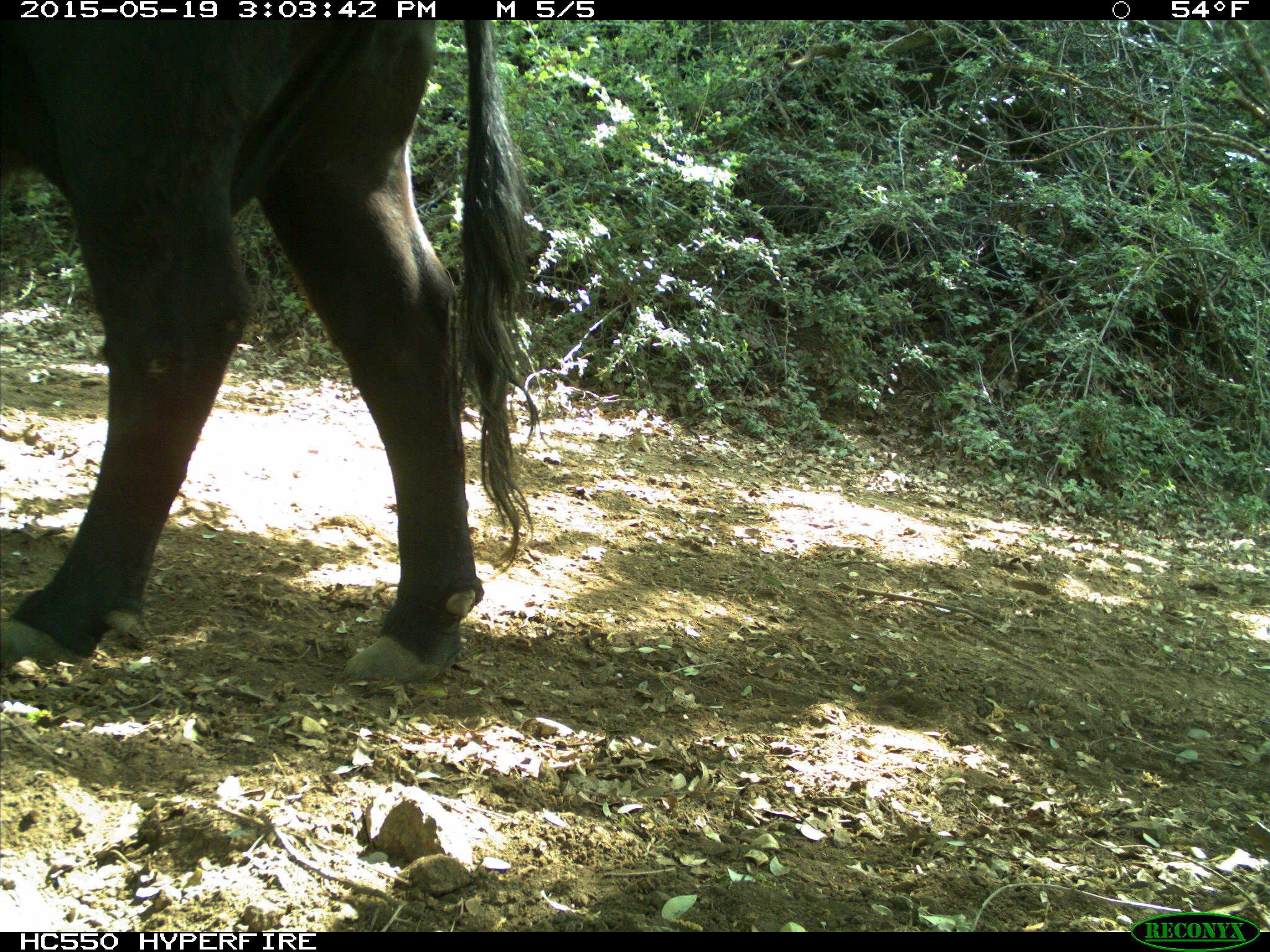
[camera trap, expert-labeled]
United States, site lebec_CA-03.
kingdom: Animalia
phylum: Chordata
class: Mammalia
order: Artiodactyla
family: Bovidae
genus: Bos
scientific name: Bos taurus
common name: domestic cow